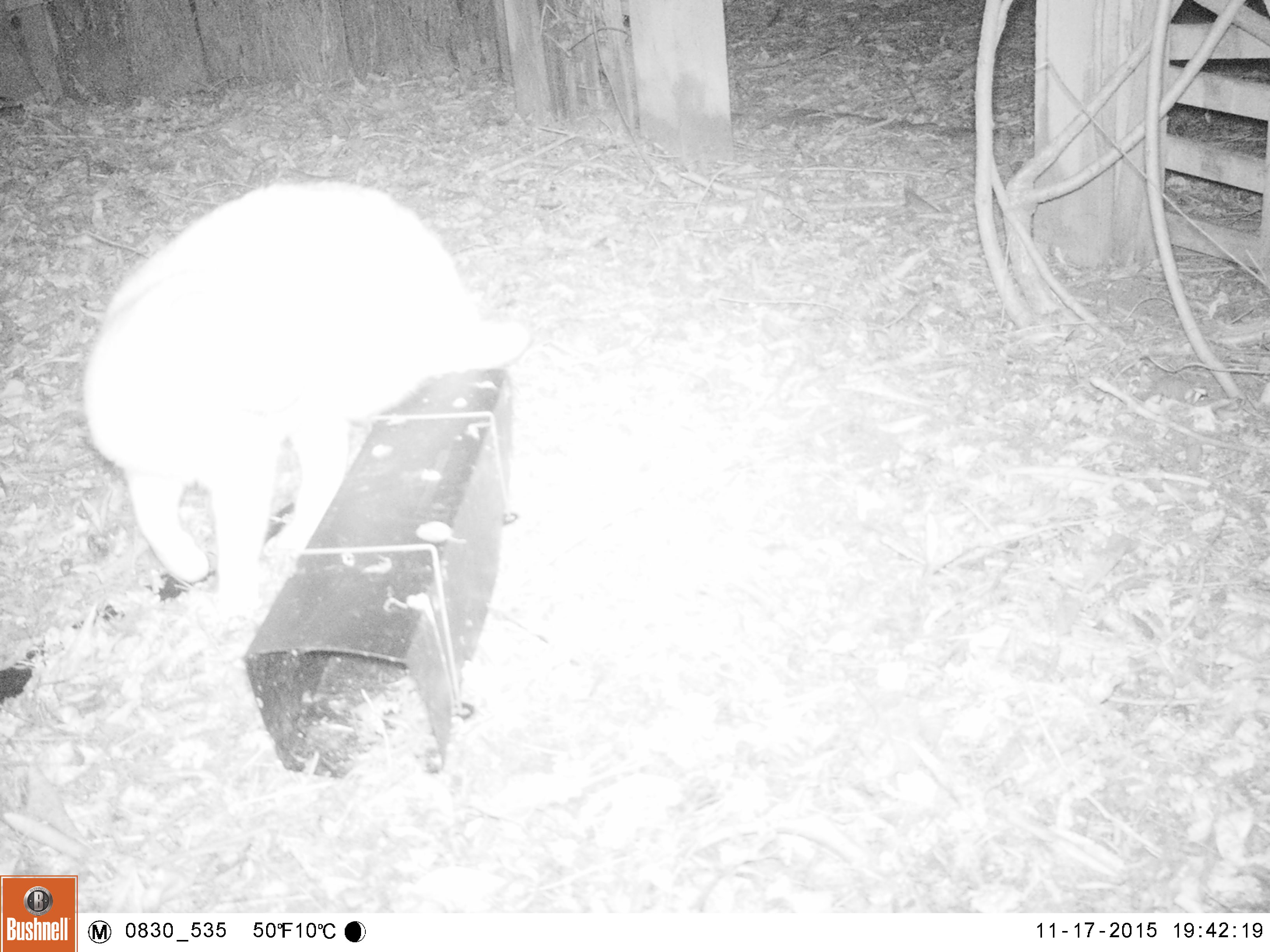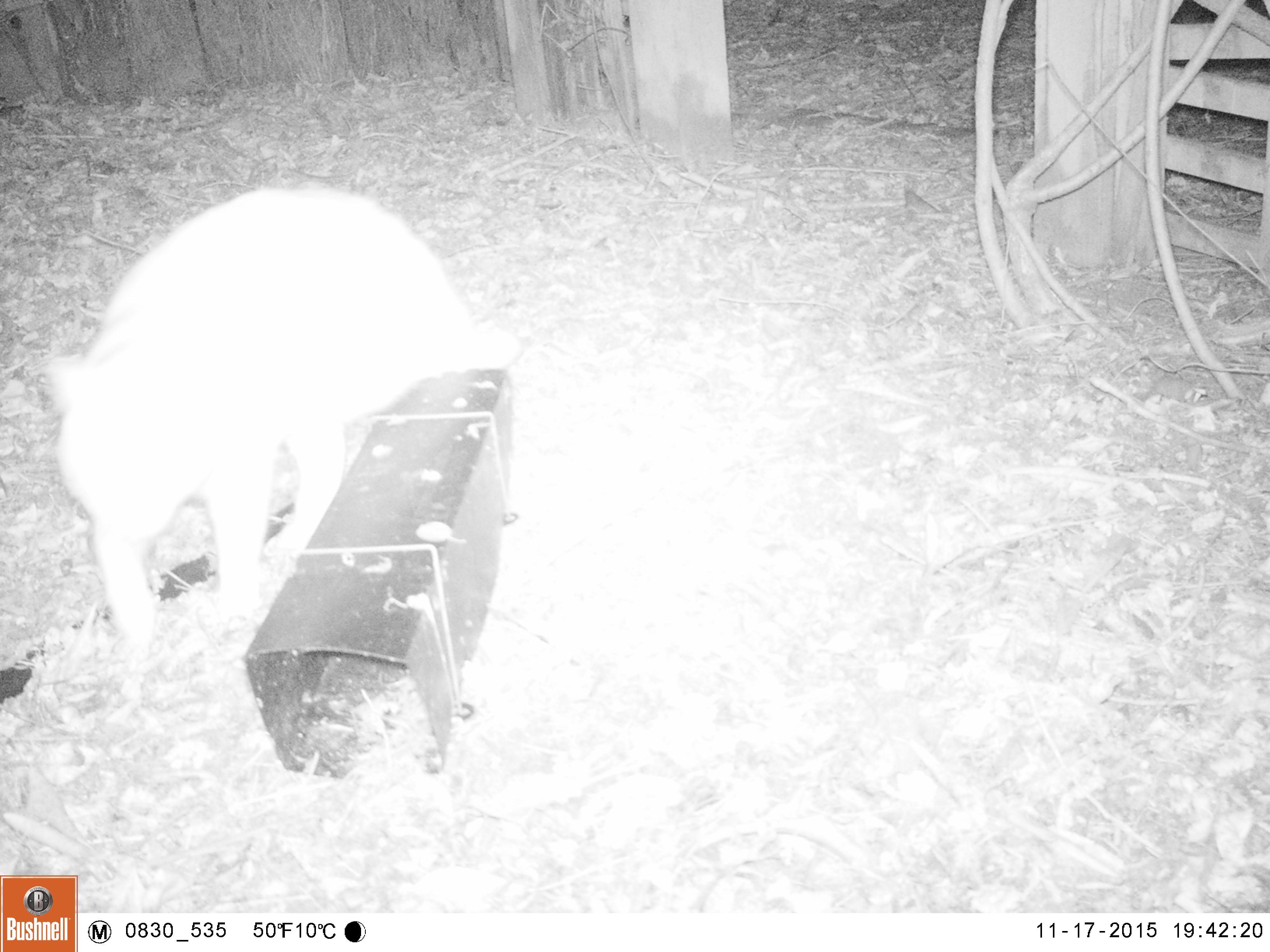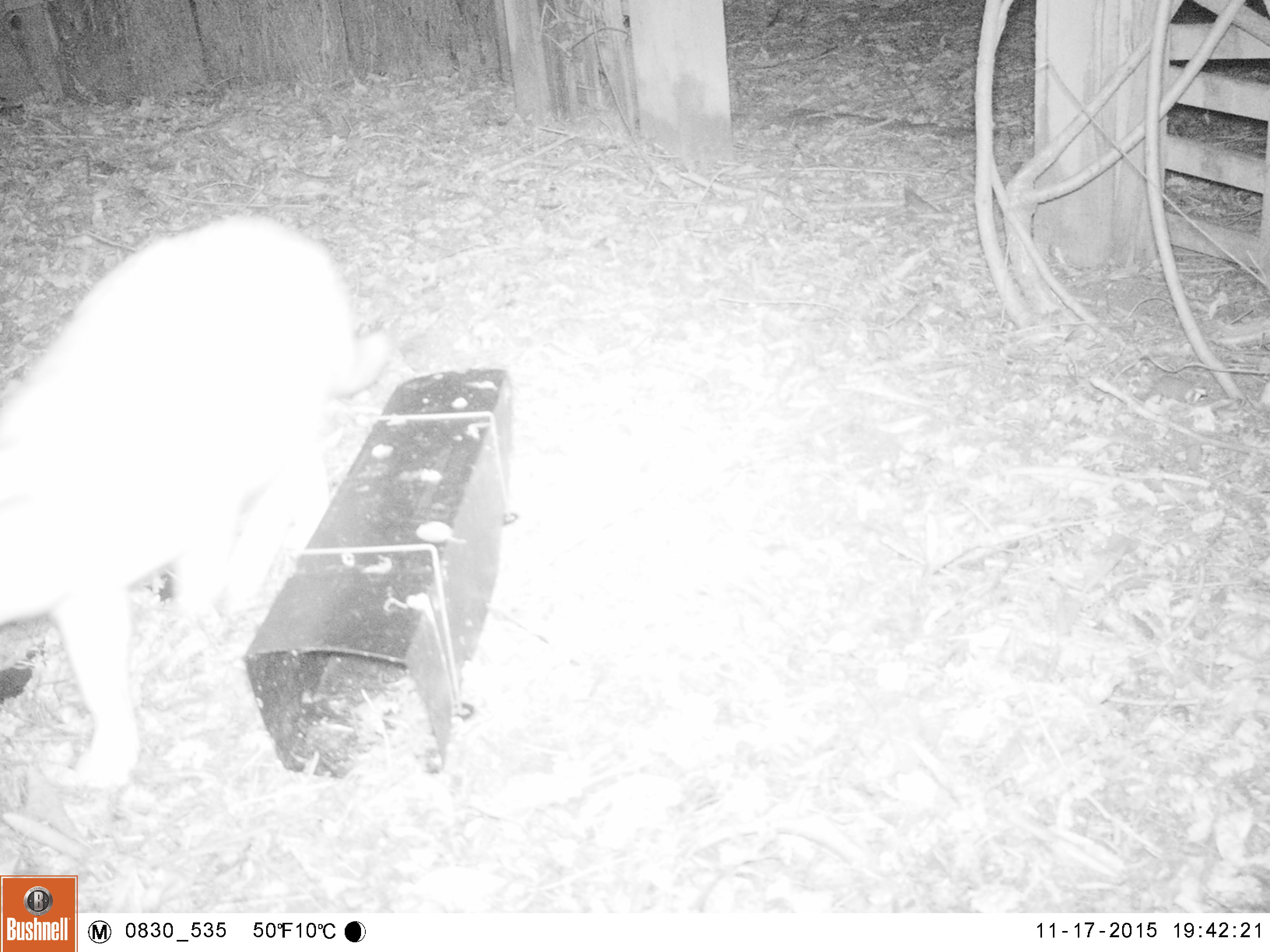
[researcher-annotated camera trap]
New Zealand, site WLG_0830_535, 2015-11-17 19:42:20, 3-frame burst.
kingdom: Animalia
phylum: Chordata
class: Mammalia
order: Carnivora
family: Felidae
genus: Felis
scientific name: Felis catus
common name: domestic cat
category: cat